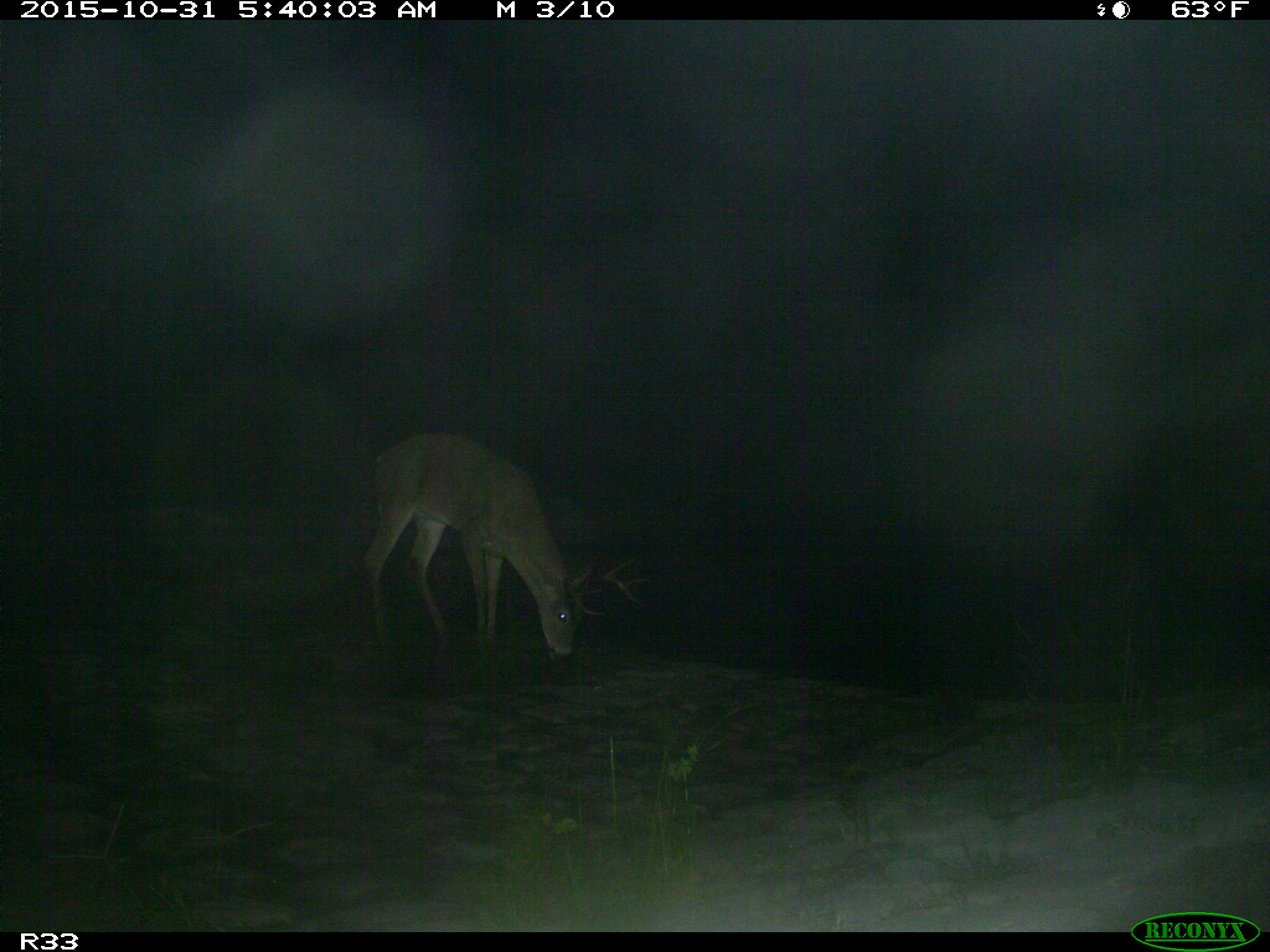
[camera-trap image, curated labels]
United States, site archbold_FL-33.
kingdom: Animalia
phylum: Chordata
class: Mammalia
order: Artiodactyla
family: Cervidae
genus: Odocoileus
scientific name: Odocoileus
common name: deer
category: unidentified deer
Unidentified deer (deer) (Odocoileus).